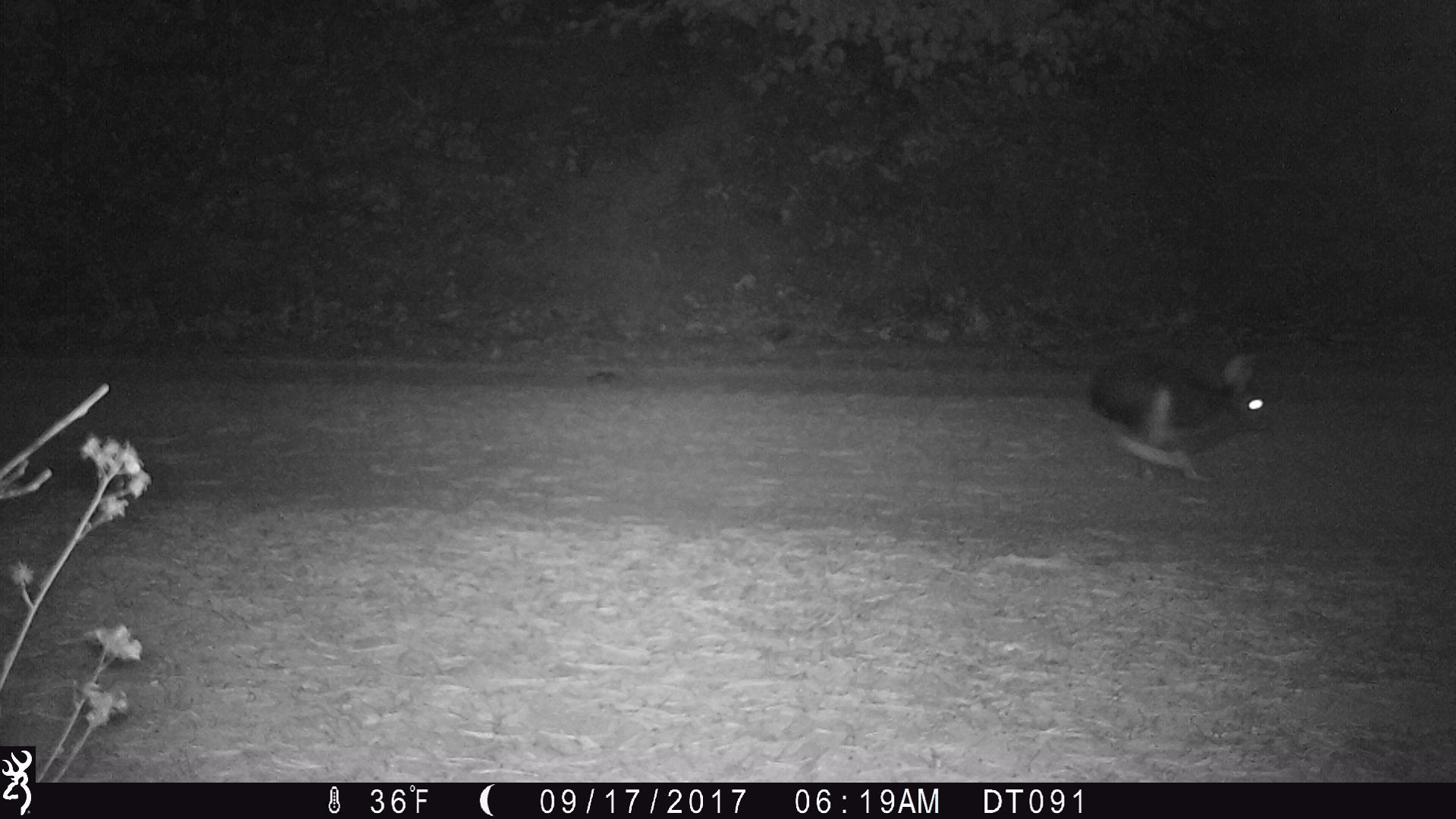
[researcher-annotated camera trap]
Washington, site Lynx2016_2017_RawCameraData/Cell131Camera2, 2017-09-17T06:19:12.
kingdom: Animalia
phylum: Chordata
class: Mammalia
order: Lagomorpha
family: Leporidae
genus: Lepus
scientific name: Lepus americanus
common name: snowshoe hare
Lepus americanus (snowshoe hare). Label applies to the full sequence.